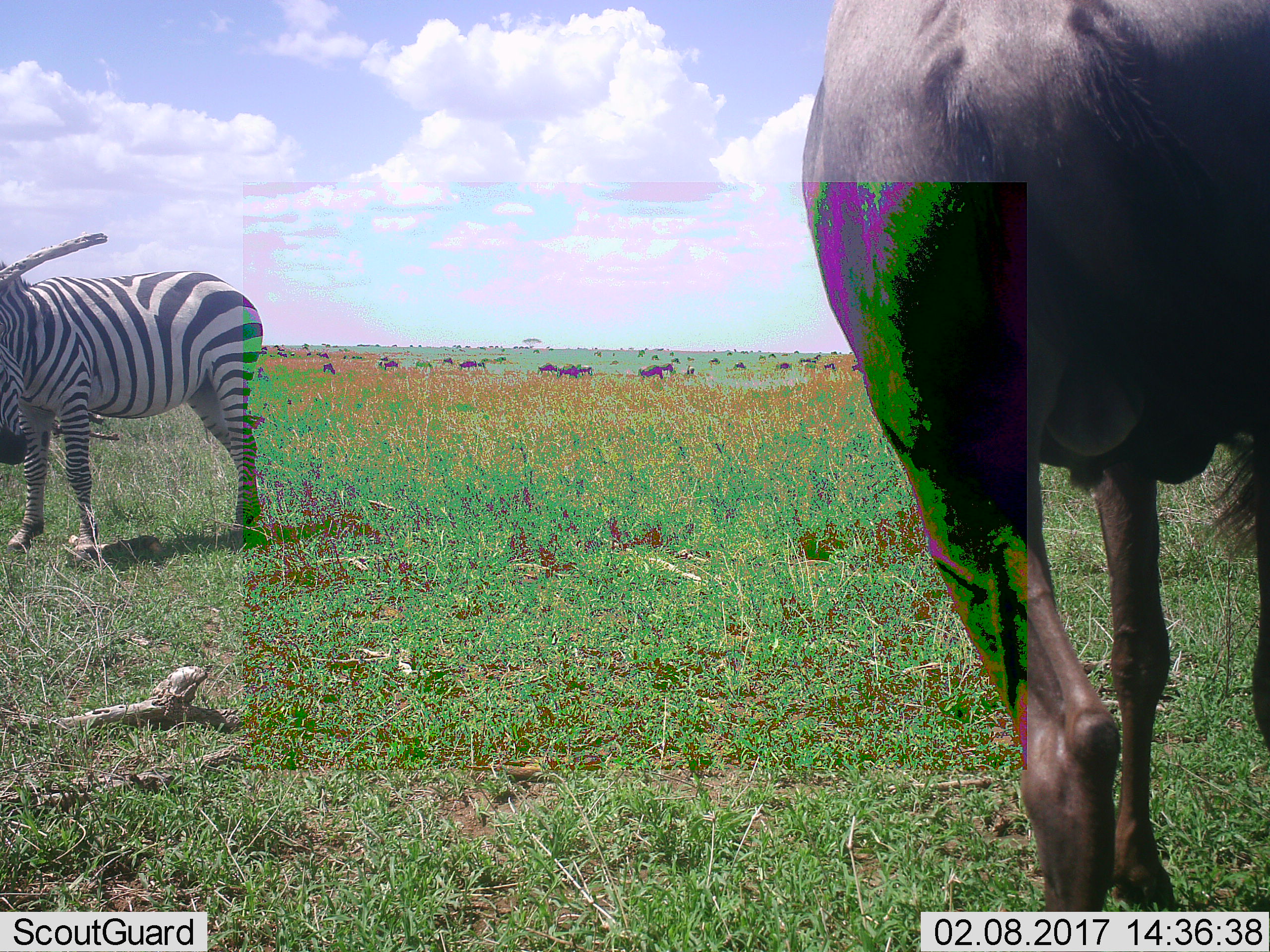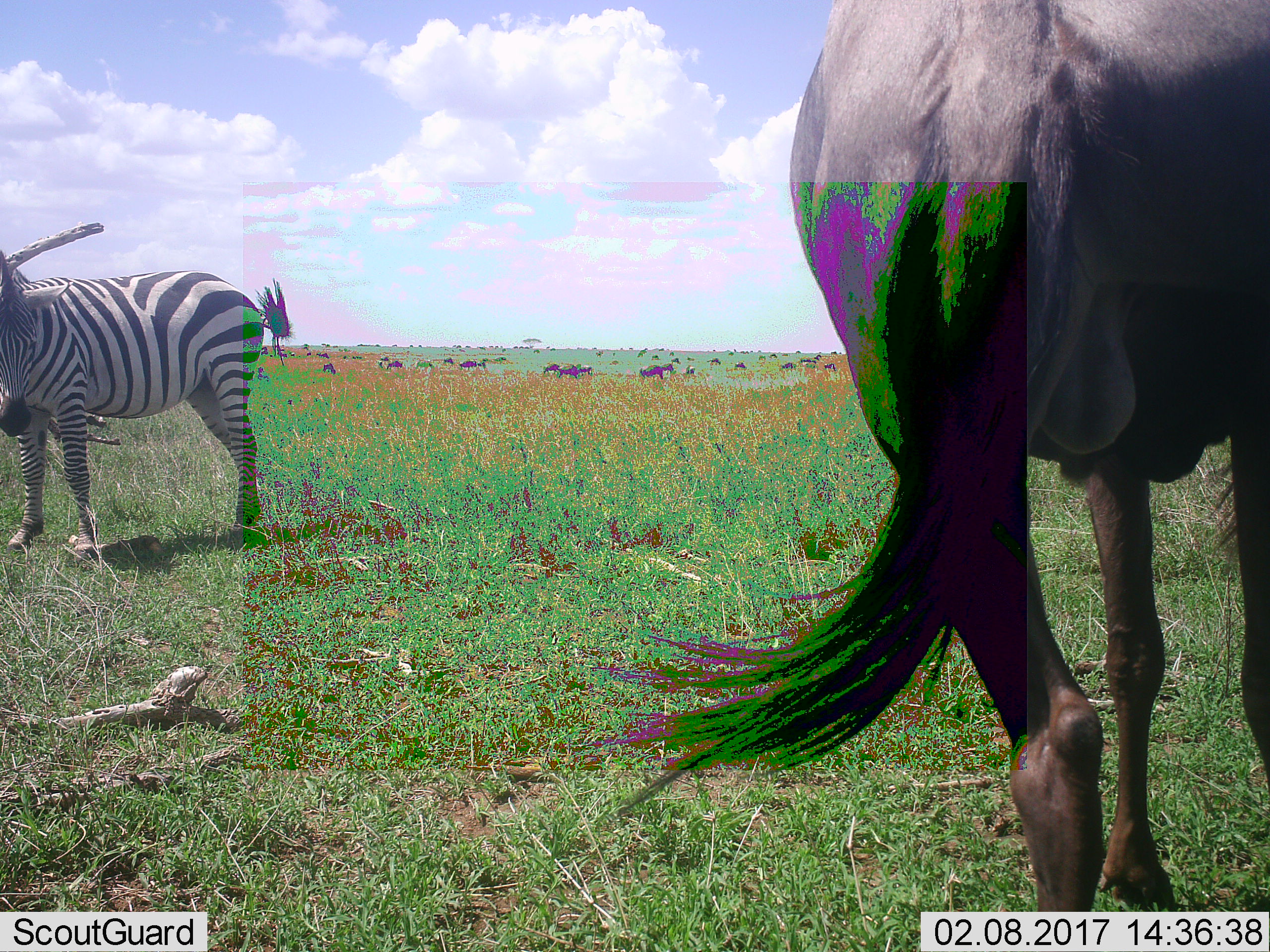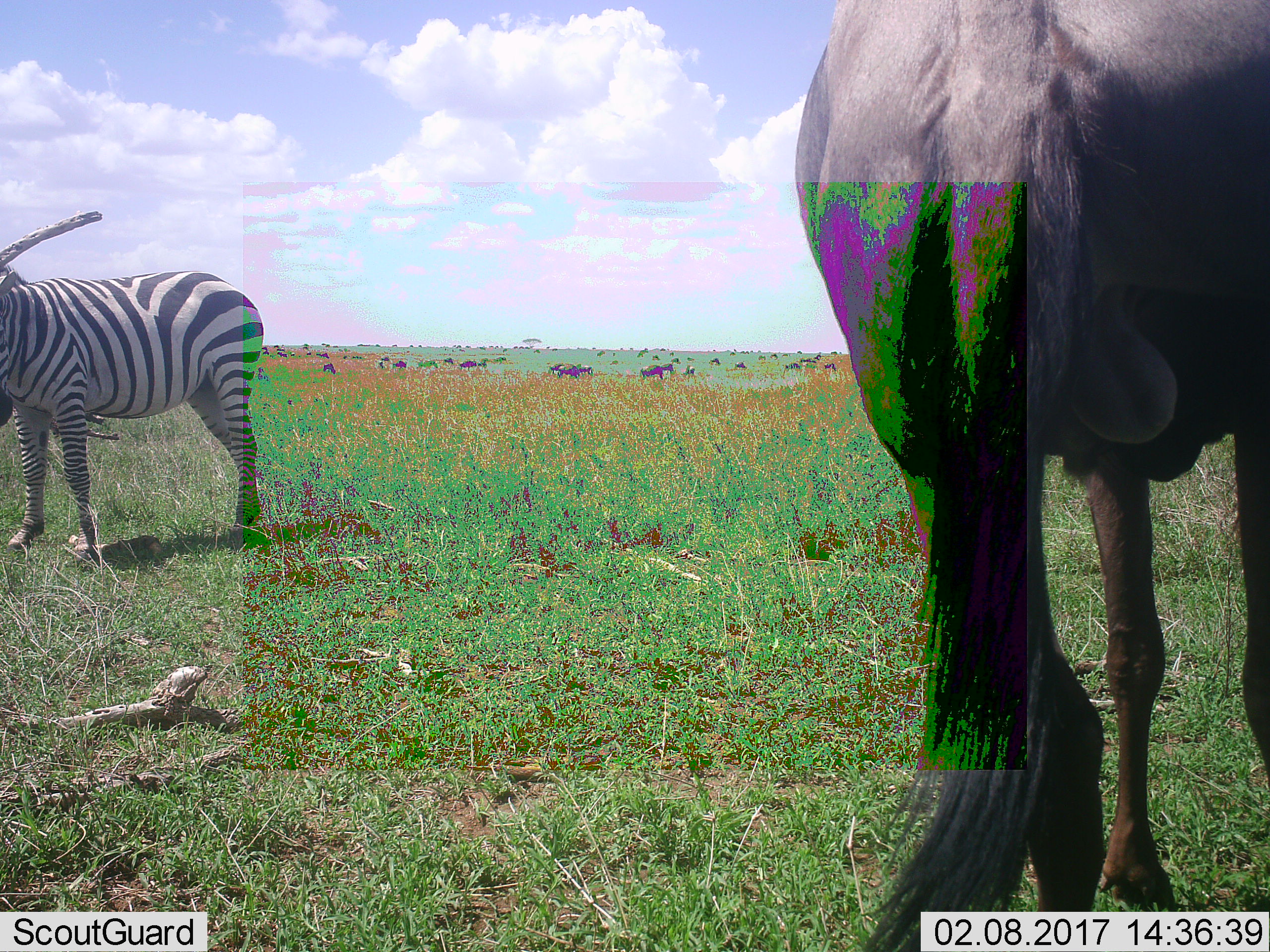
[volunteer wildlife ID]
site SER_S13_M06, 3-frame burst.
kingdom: Animalia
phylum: Chordata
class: Mammalia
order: Artiodactyla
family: Bovidae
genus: Connochaetes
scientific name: Connochaetes taurinus taurinus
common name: blue wildebeest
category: wildebeestblue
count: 11-50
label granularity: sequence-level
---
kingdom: Animalia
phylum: Chordata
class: Mammalia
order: Perissodactyla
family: Equidae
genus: Equus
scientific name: Equus quagga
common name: plains zebra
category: zebraplains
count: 1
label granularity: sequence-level